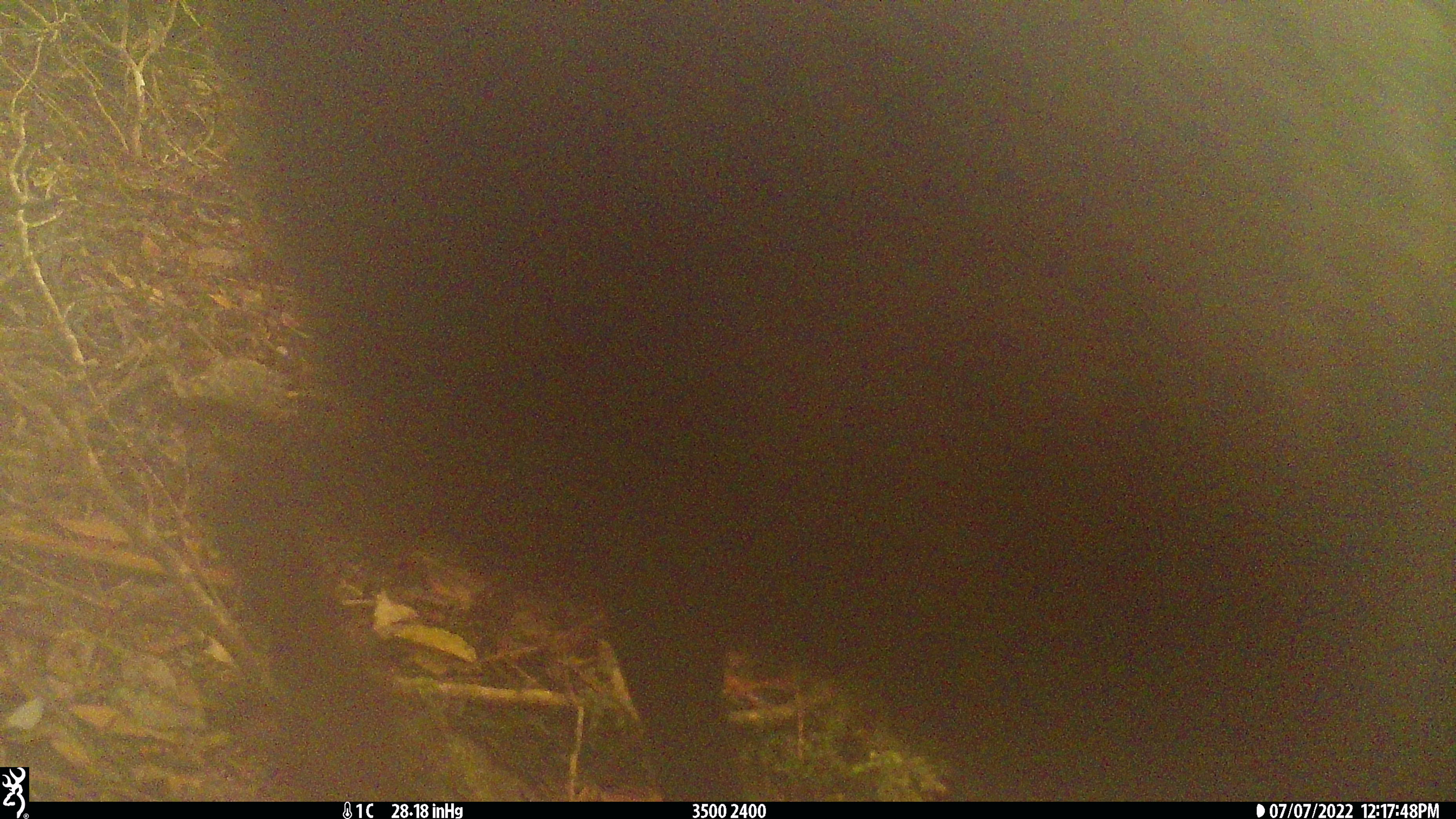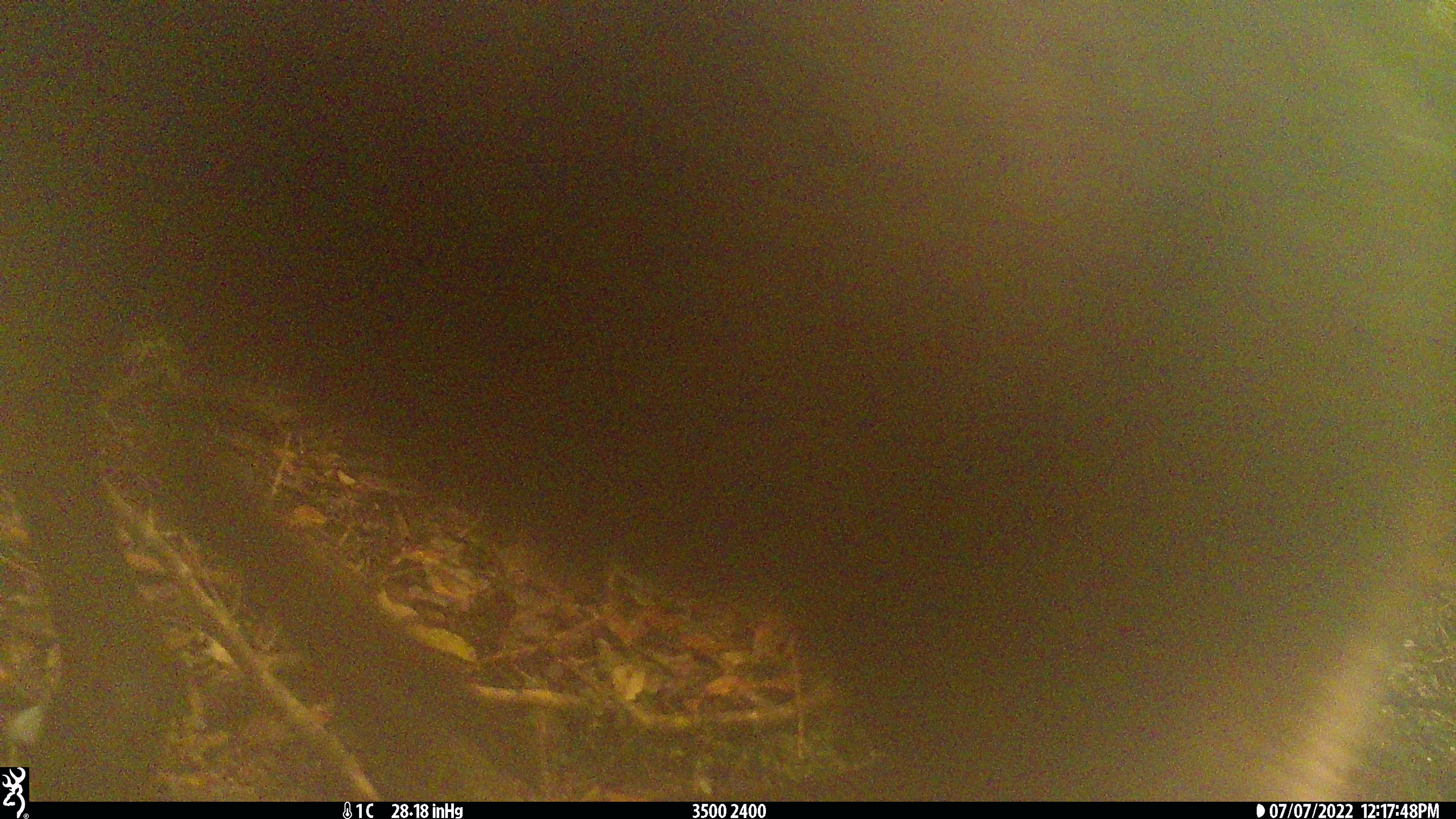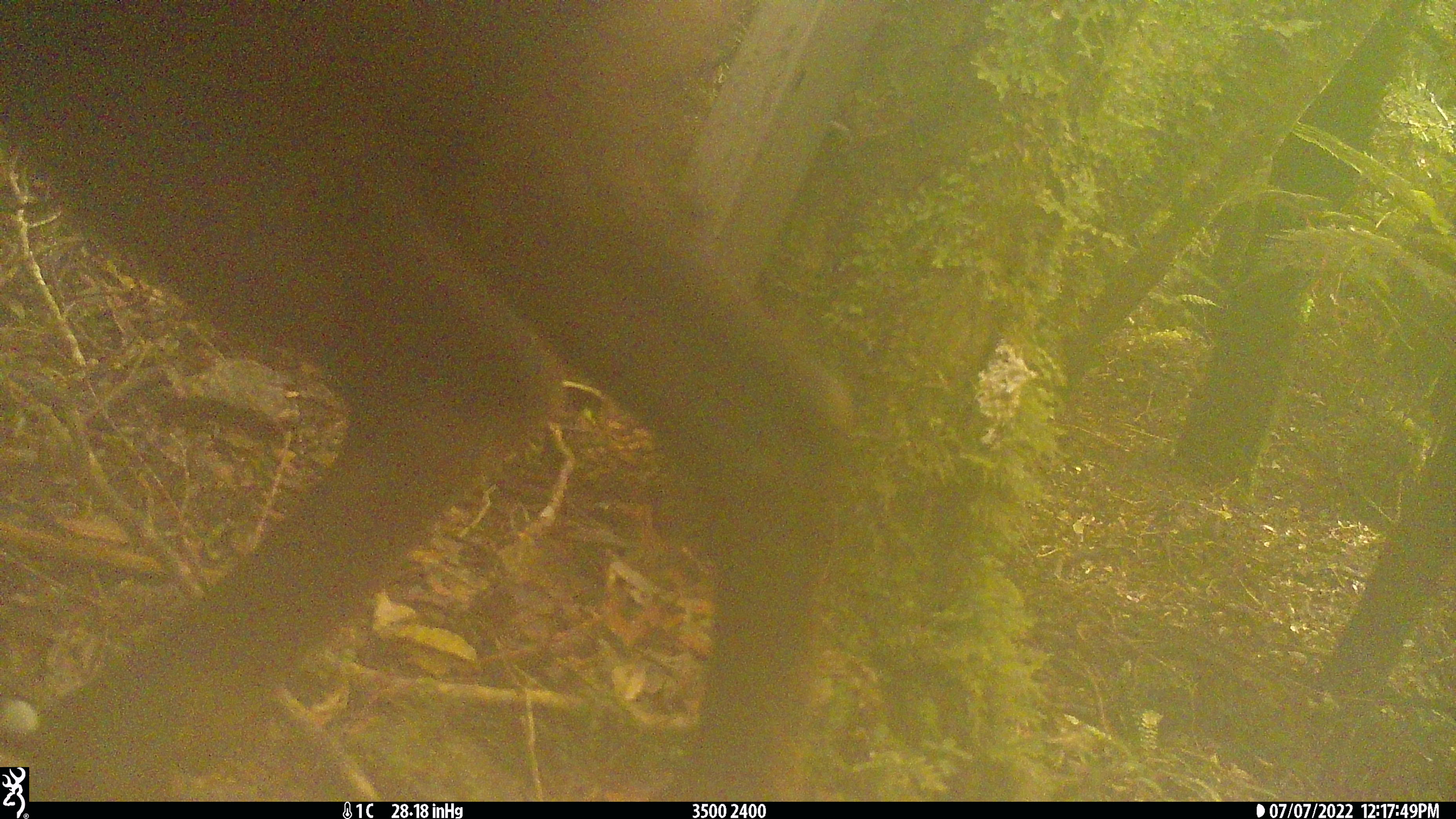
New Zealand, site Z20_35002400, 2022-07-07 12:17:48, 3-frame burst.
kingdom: Animalia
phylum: Chordata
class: Mammalia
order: Artiodactyla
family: Bovidae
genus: Rupicapra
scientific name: Rupicapra rupicapra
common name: alpine chamois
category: chamois